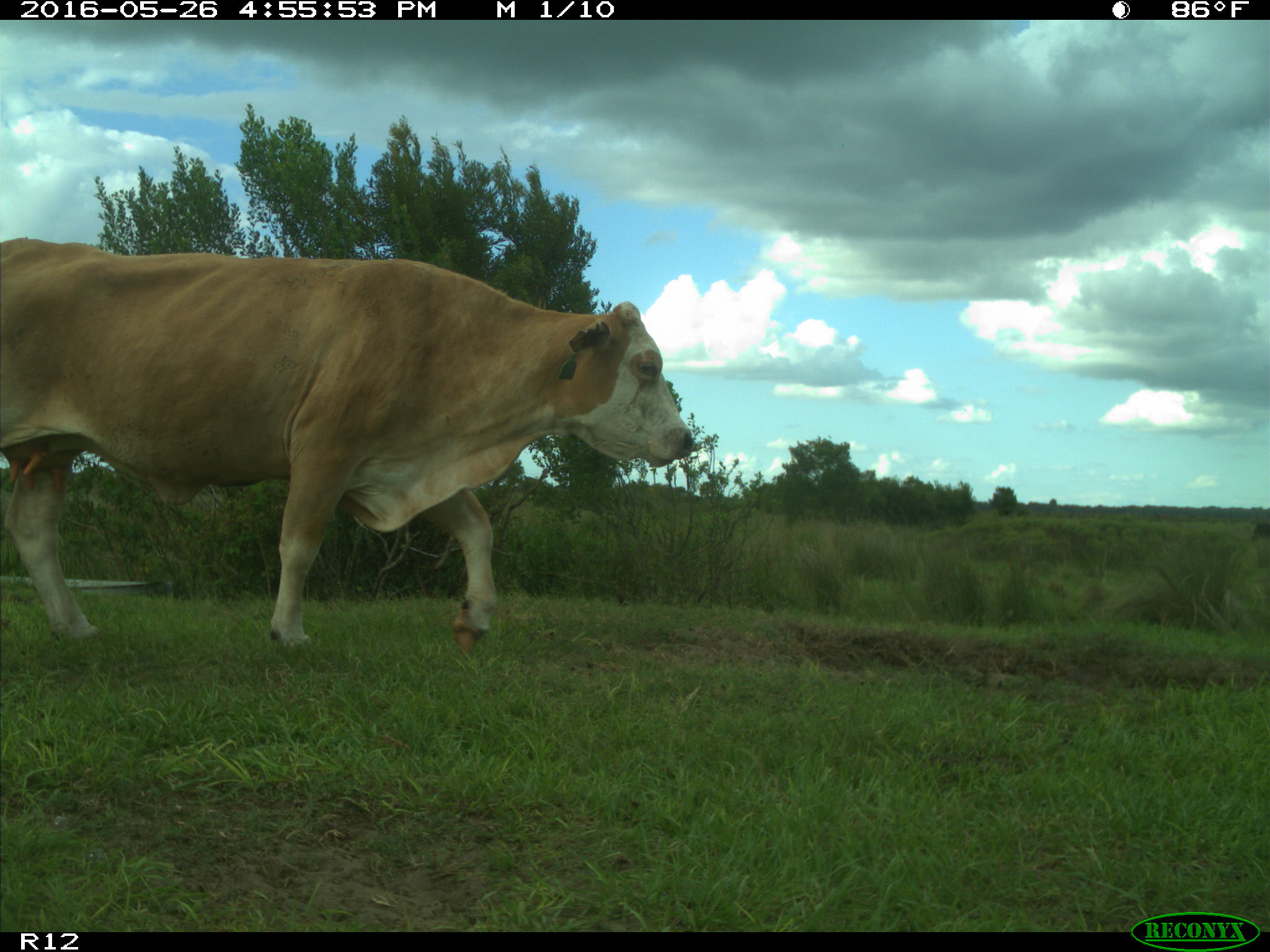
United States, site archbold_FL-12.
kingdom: Animalia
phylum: Chordata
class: Mammalia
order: Artiodactyla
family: Bovidae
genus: Bos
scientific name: Bos taurus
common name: domestic cow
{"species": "Bos taurus (domestic cow)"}